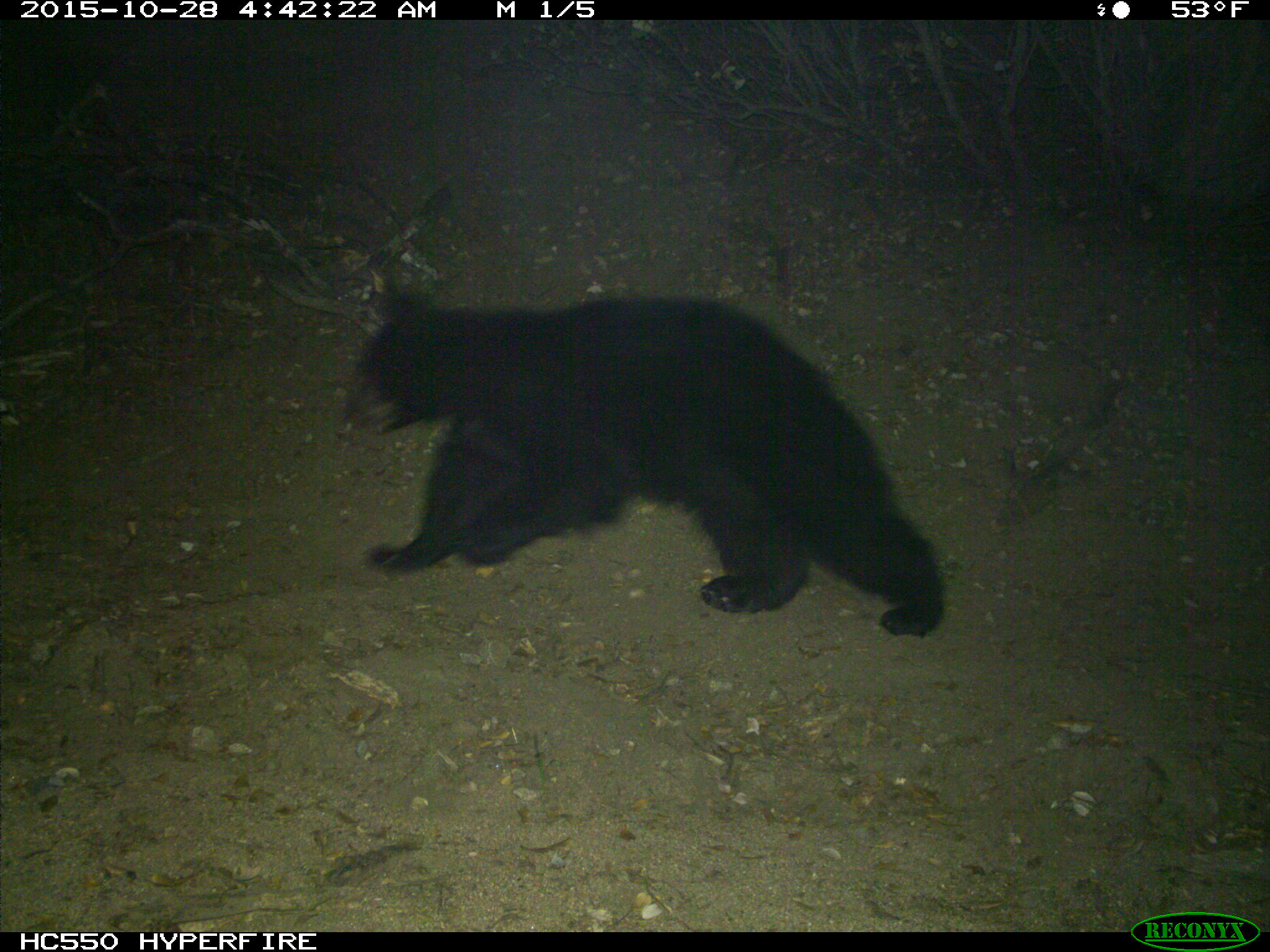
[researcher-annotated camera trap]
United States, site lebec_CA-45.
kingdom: Animalia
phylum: Chordata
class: Mammalia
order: Carnivora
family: Ursidae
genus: Ursus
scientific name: Ursus americanus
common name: american black bear